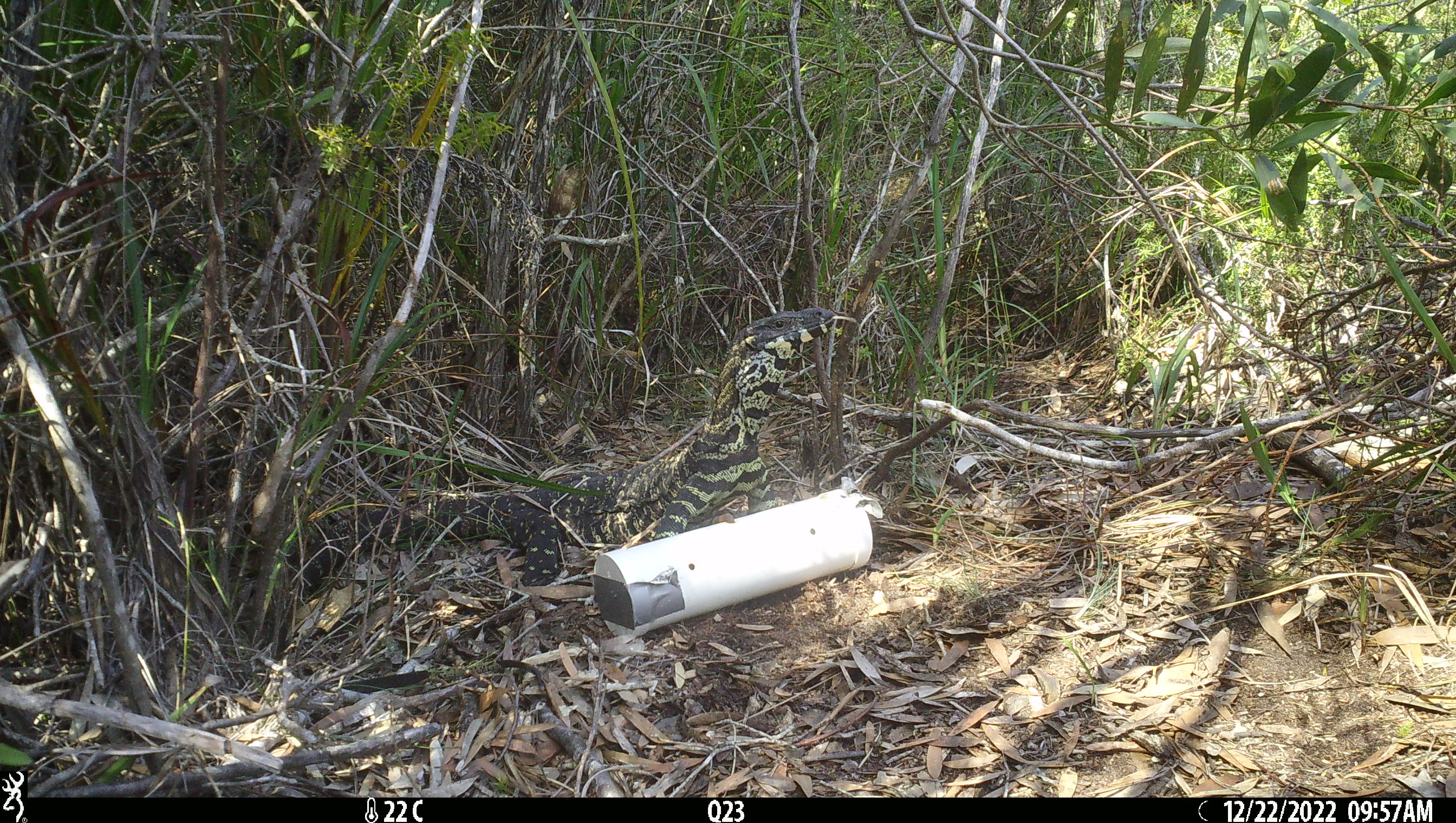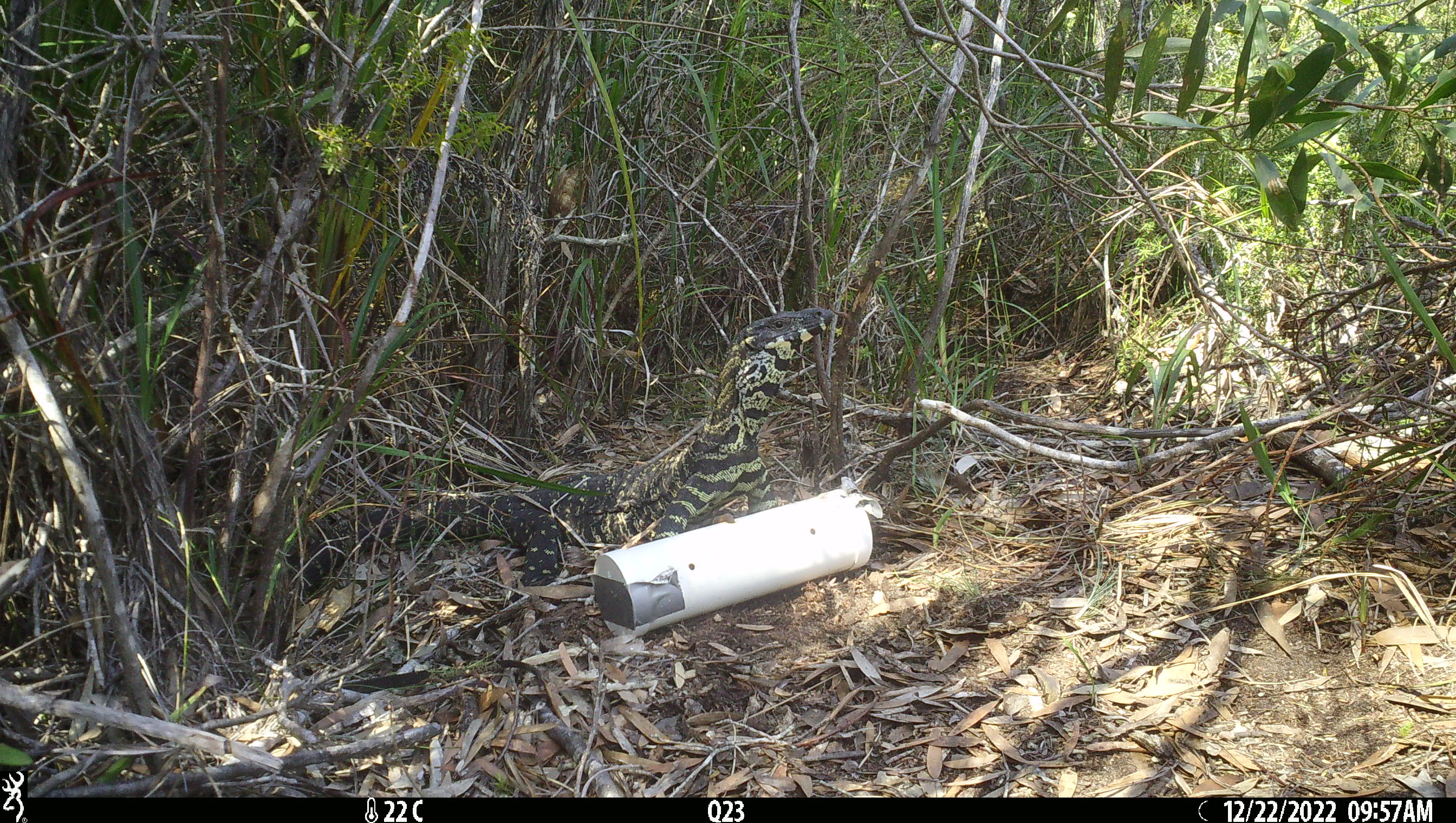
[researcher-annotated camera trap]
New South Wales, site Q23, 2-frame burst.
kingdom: Animalia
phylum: Chordata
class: Reptilia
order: Squamata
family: Varanidae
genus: Varanus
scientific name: Varanus varius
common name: lace monitor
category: goanna